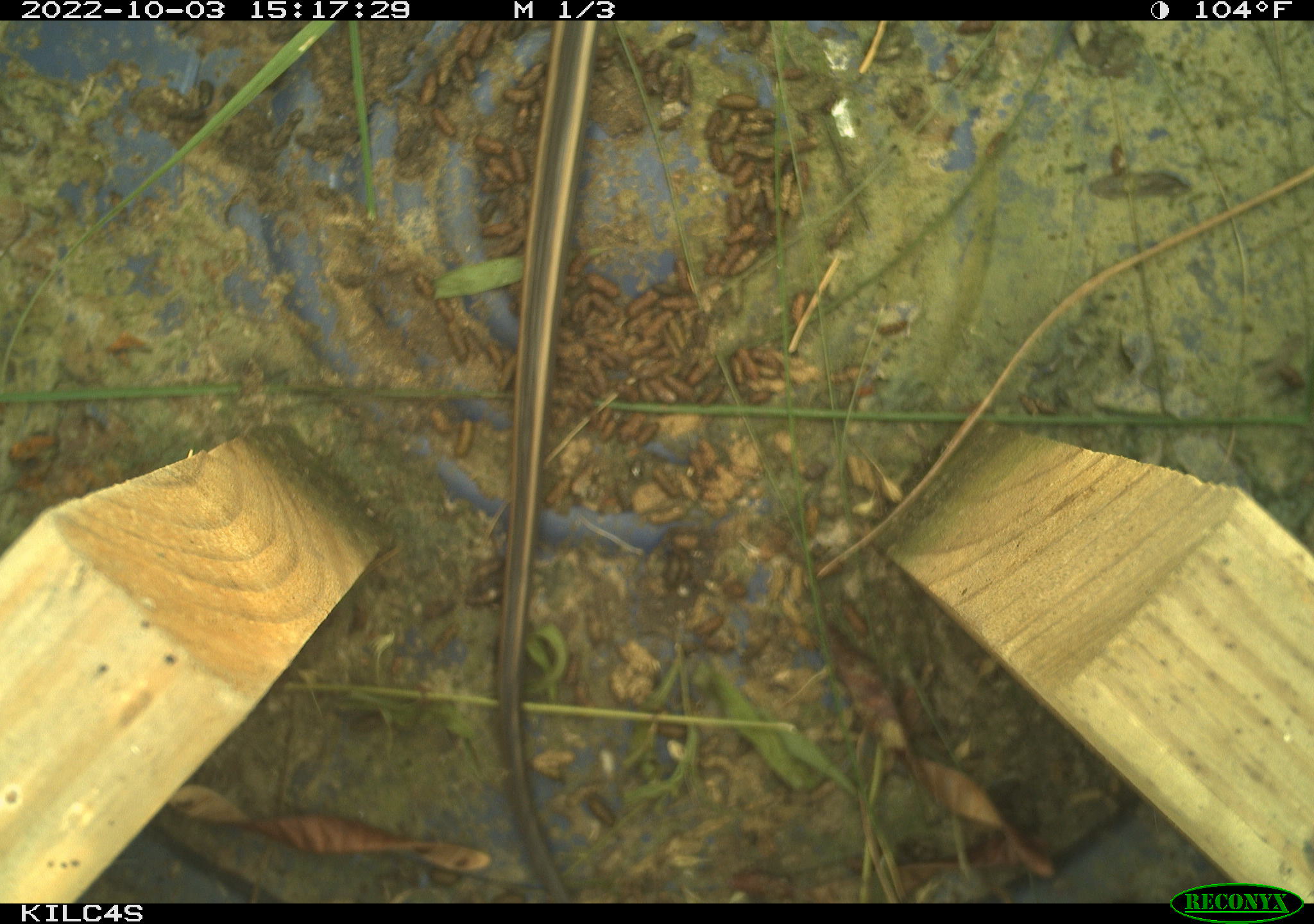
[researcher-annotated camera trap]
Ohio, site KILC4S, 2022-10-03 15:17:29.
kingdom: Animalia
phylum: Chordata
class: Reptilia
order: Squamata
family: Colubridae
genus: Thamnophis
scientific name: Thamnophis sirtalis sirtalis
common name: eastern gartersnake